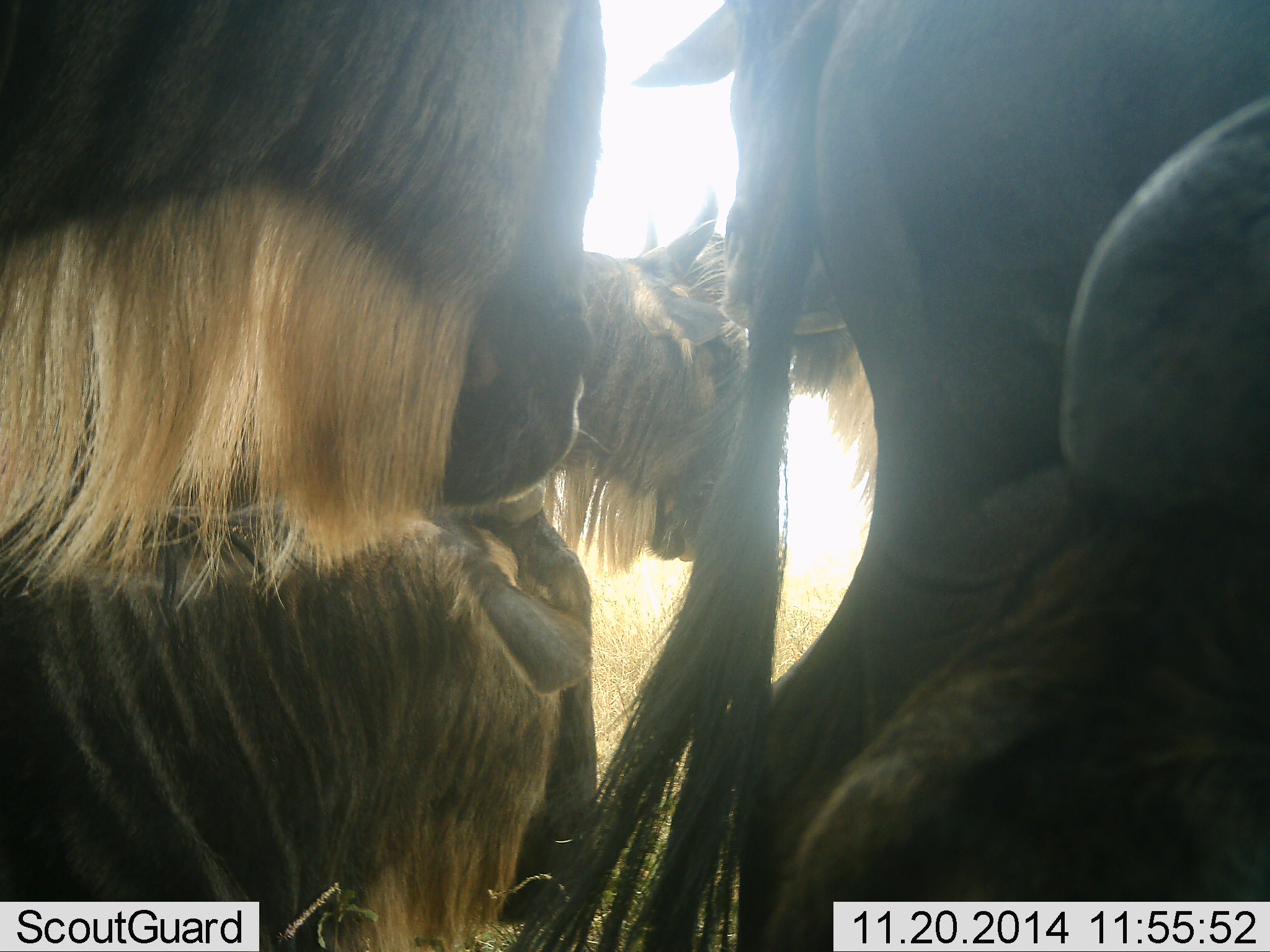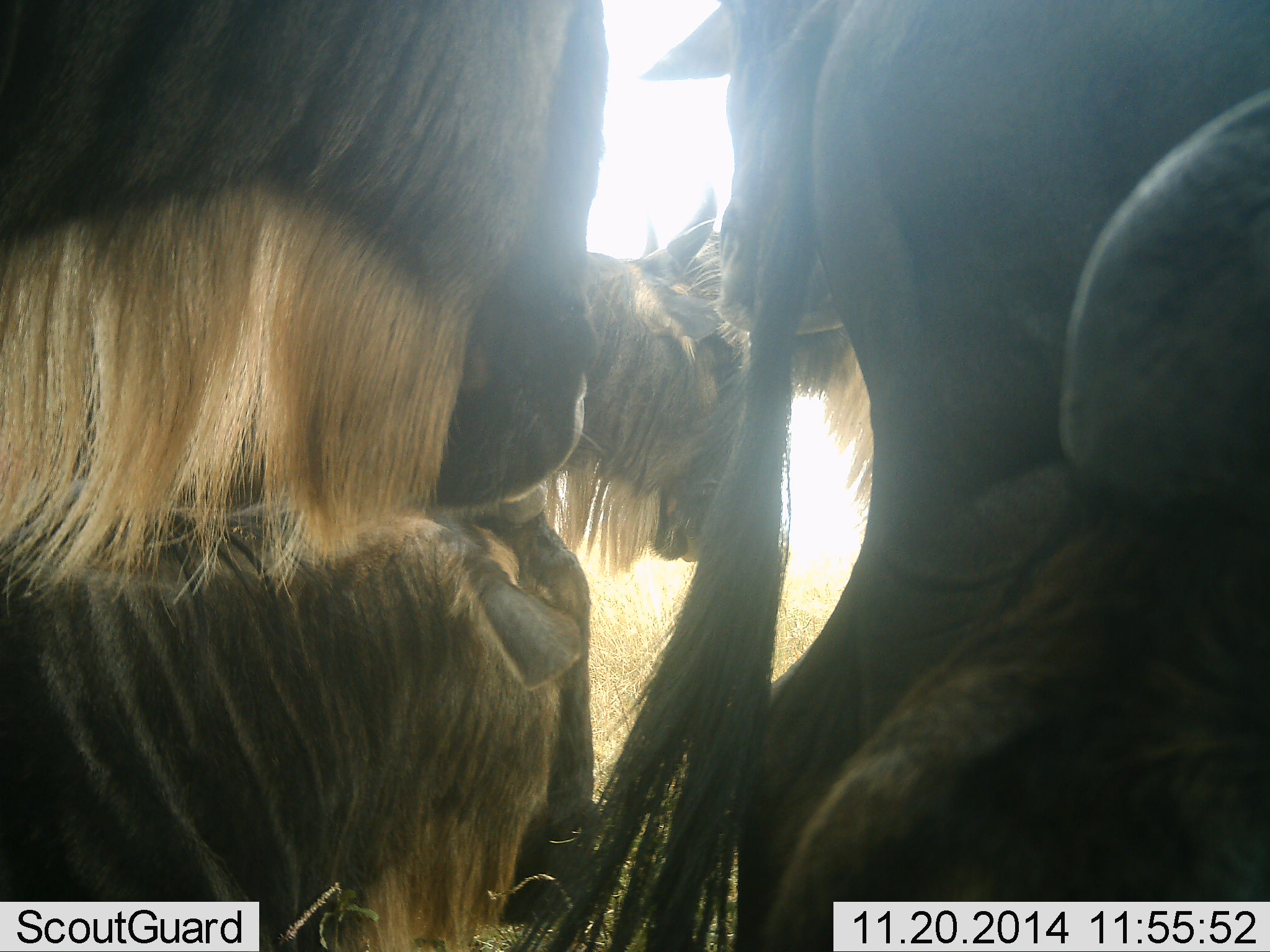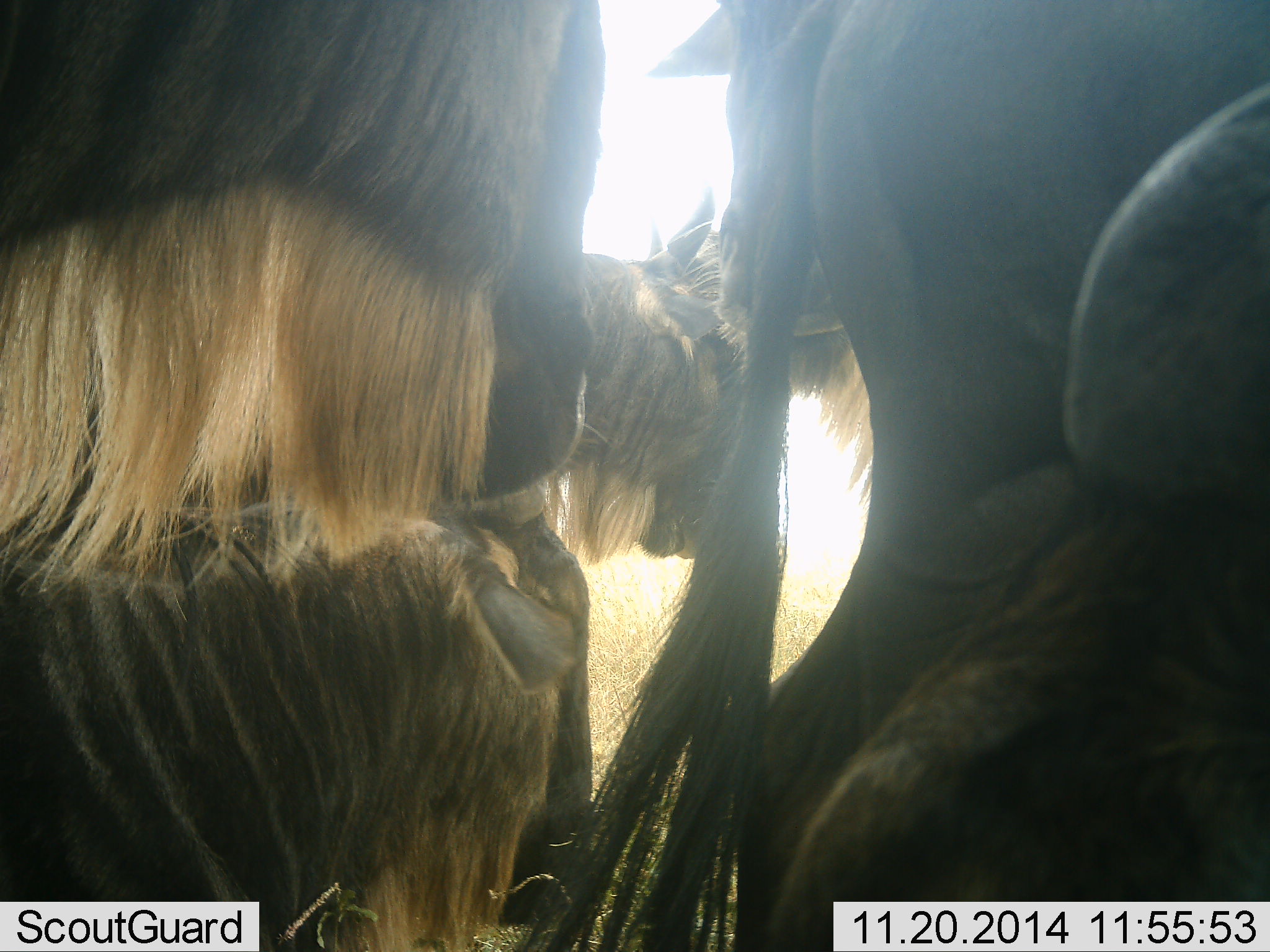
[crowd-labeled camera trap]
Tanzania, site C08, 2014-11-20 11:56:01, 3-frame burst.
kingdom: Animalia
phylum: Chordata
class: Mammalia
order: Artiodactyla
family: Bovidae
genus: Connochaetes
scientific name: Connochaetes taurinus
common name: blue wildebeest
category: wildebeest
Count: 5.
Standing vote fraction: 60%.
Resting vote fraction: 40%.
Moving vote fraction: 0%.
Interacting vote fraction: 50%.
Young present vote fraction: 0%.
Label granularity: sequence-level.